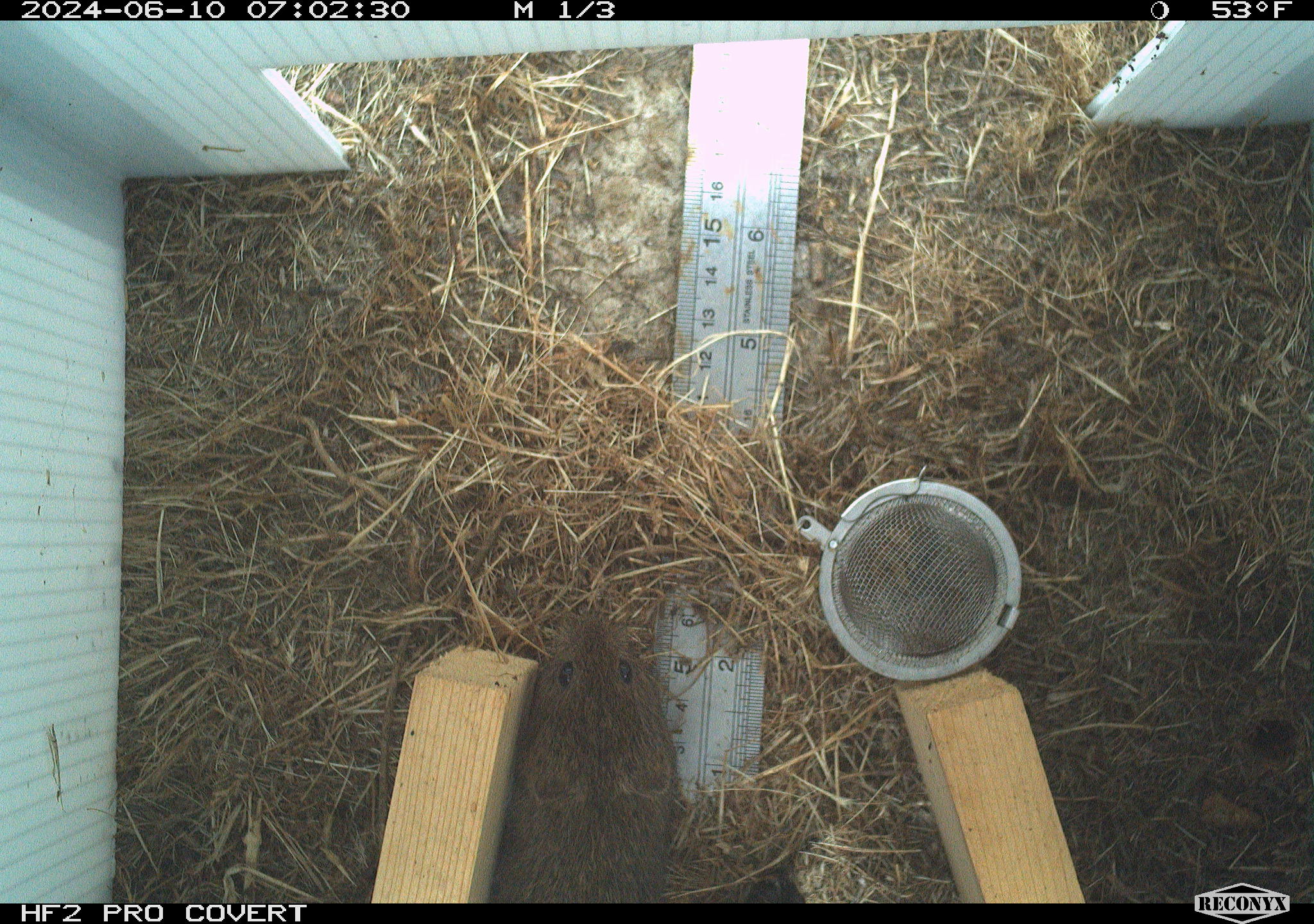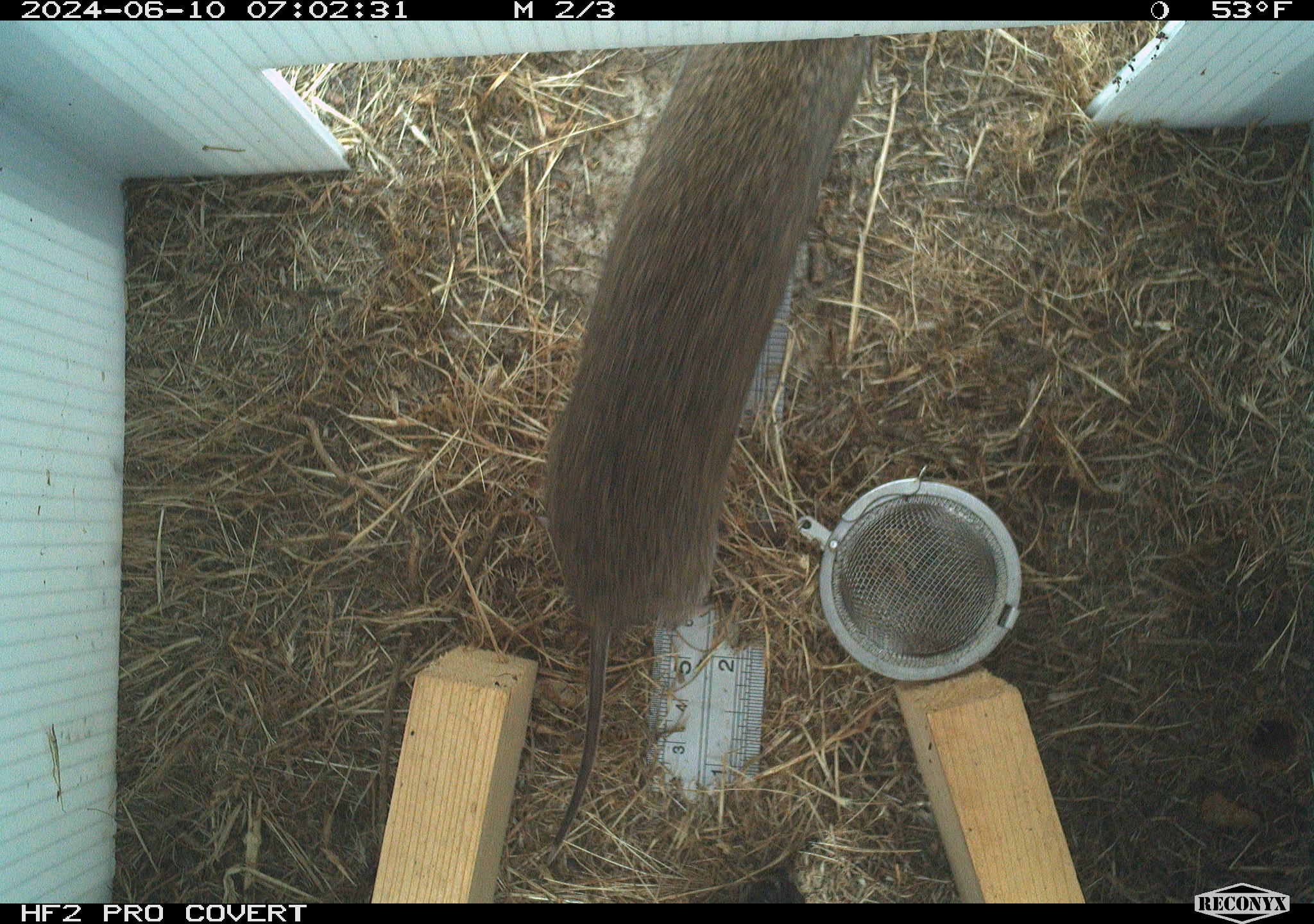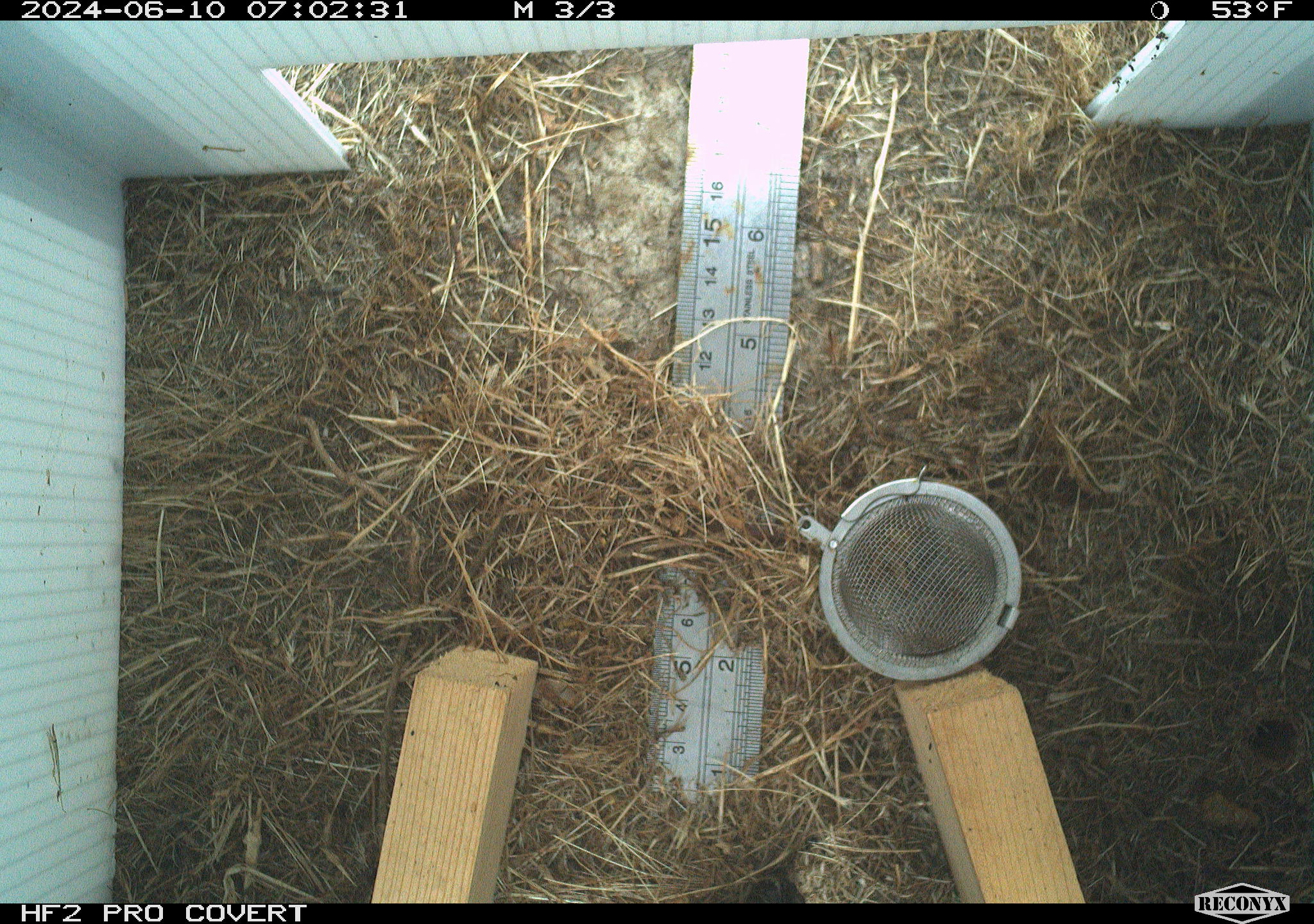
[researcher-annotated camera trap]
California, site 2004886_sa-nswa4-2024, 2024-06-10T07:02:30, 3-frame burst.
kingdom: Animalia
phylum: Chordata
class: Mammalia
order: Rodentia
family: Cricetidae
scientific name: Arvicolinae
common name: voles, lemmings, and muskrats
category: arvicolinae subfamily